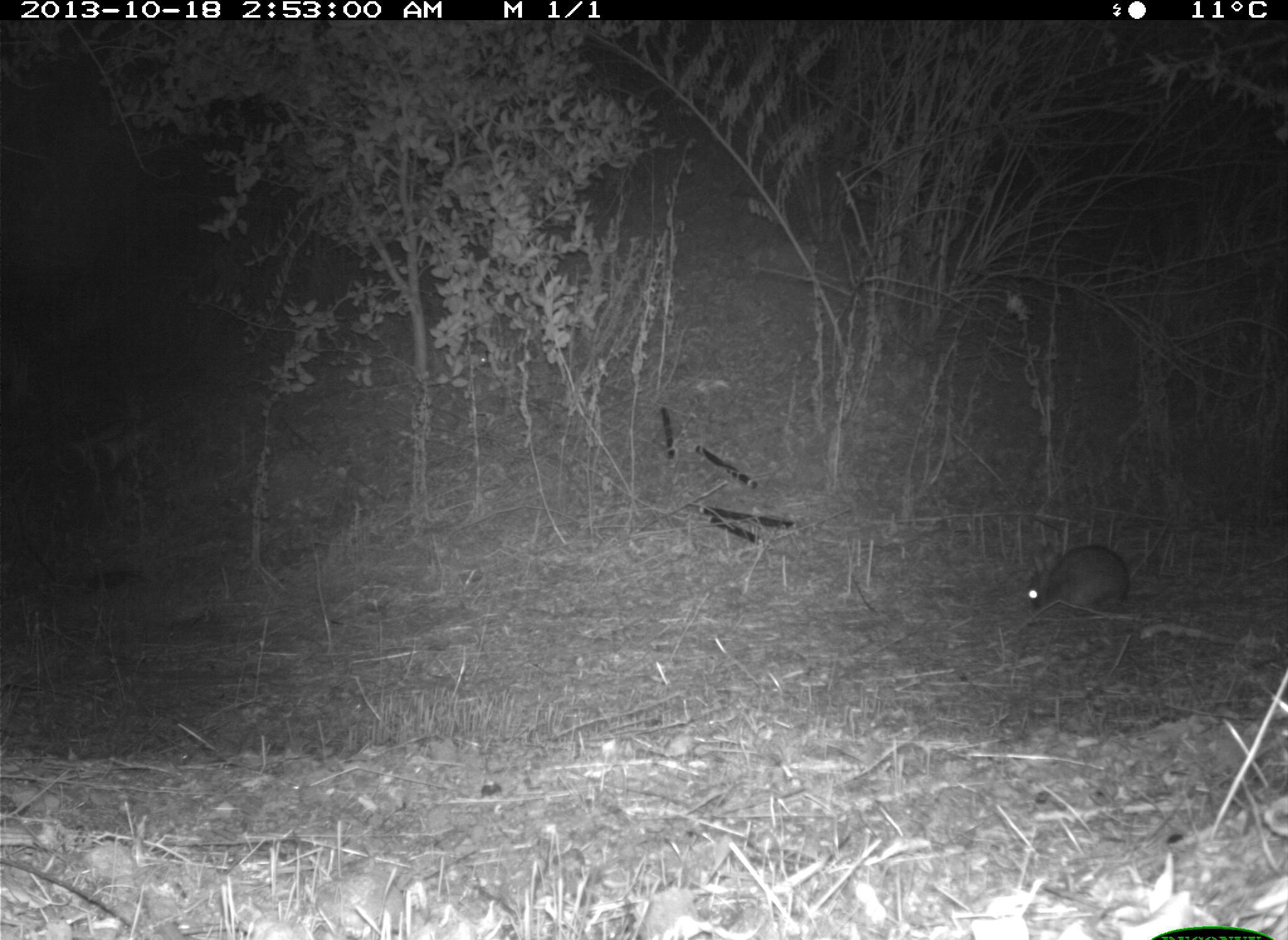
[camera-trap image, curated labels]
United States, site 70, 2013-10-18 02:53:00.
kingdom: Animalia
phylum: Chordata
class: Mammalia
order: Lagomorpha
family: Leporidae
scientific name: Leporidae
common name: rabbits and hares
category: rabbit